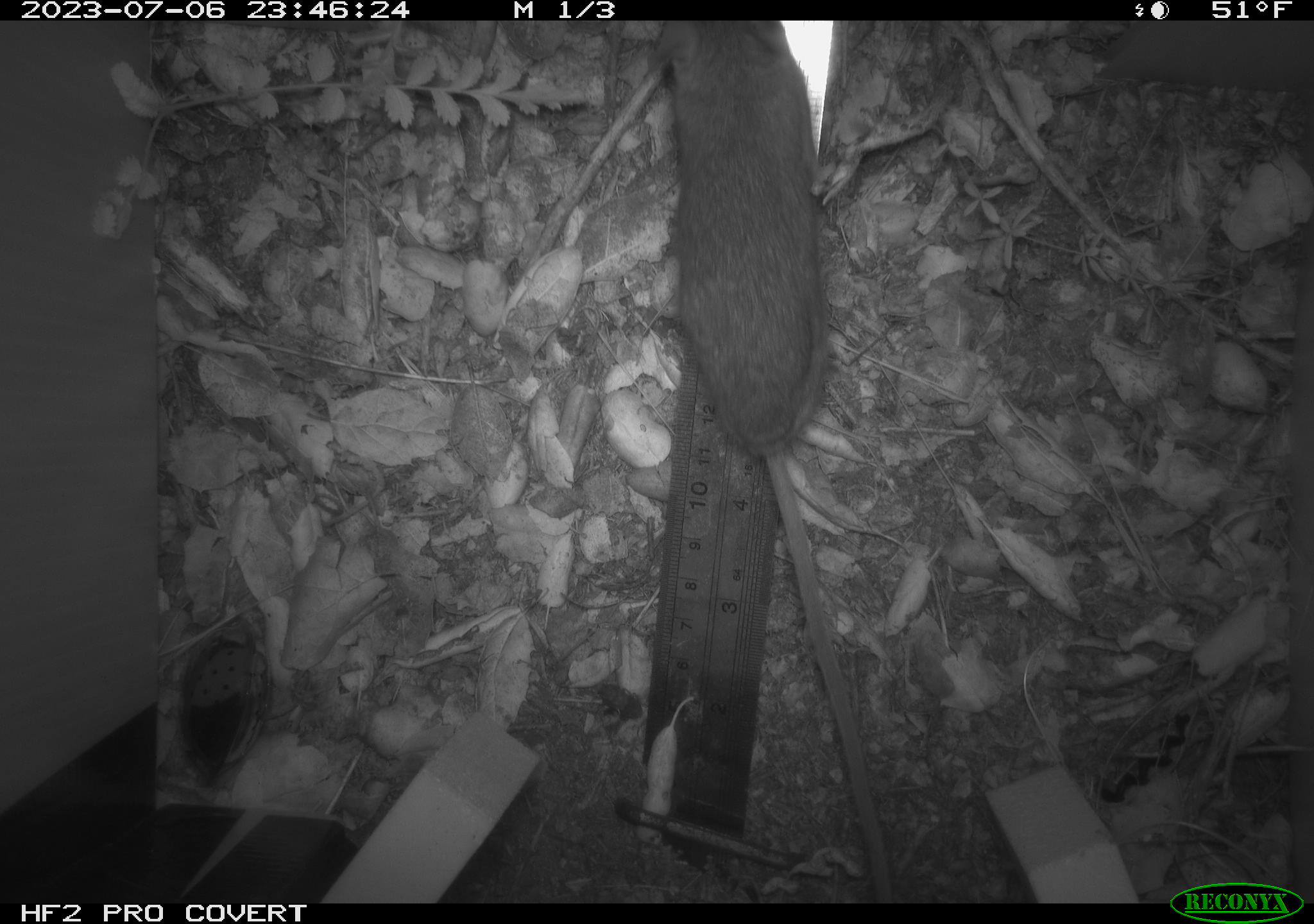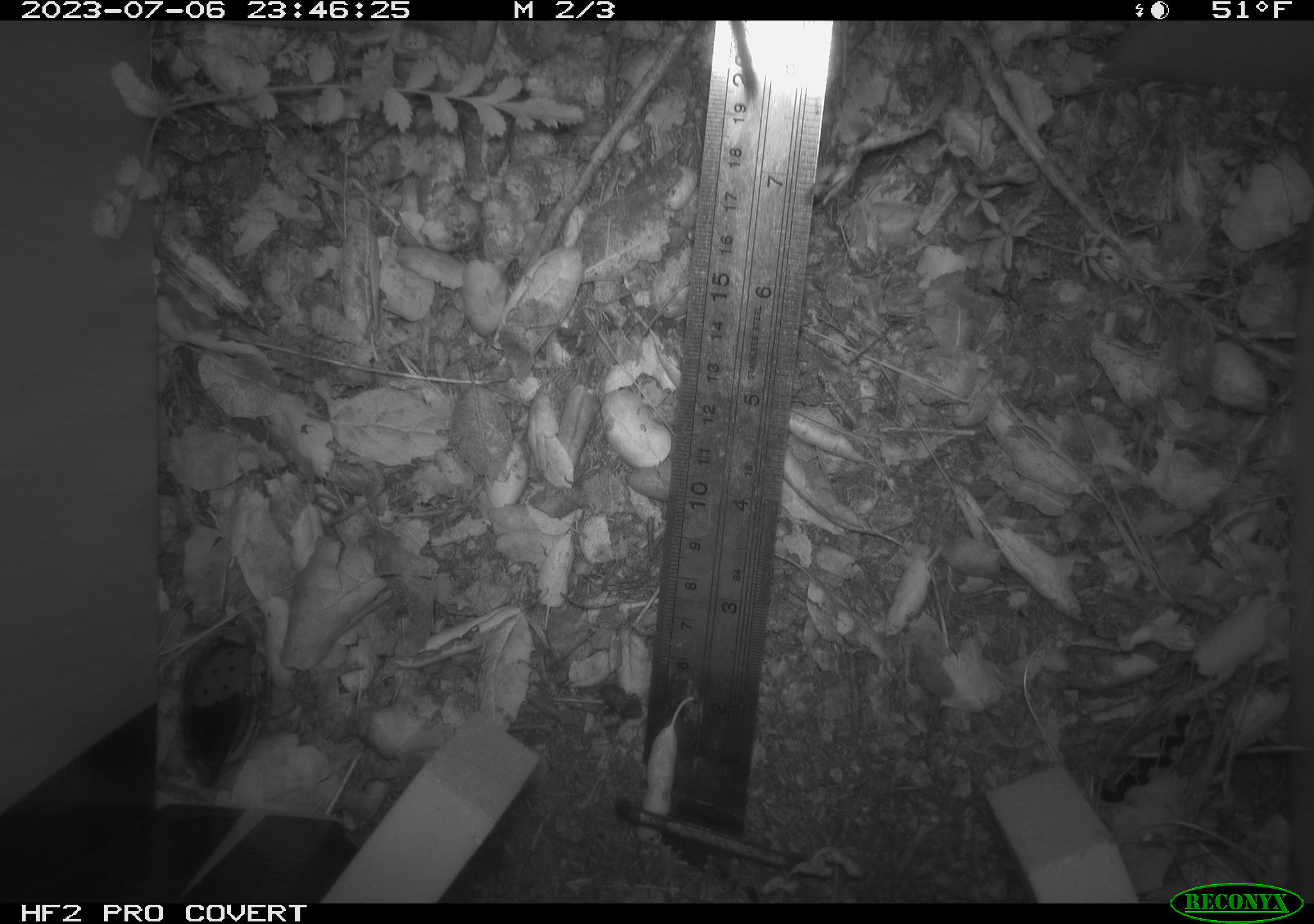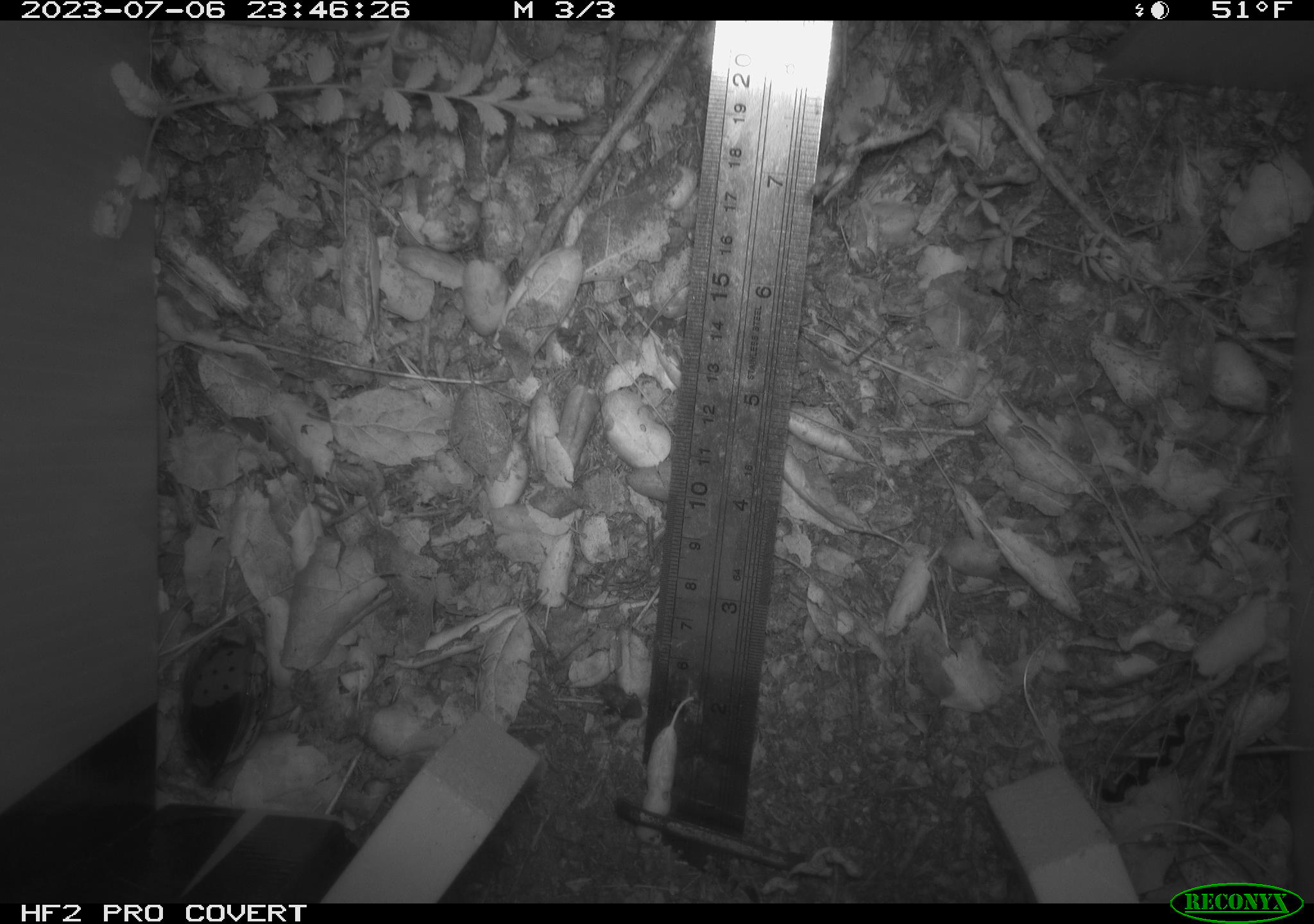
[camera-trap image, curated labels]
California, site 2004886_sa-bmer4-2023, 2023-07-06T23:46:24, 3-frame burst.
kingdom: Animalia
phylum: Chordata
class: Mammalia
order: Rodentia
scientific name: Rodentia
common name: mouse species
Mouse species (Rodentia).